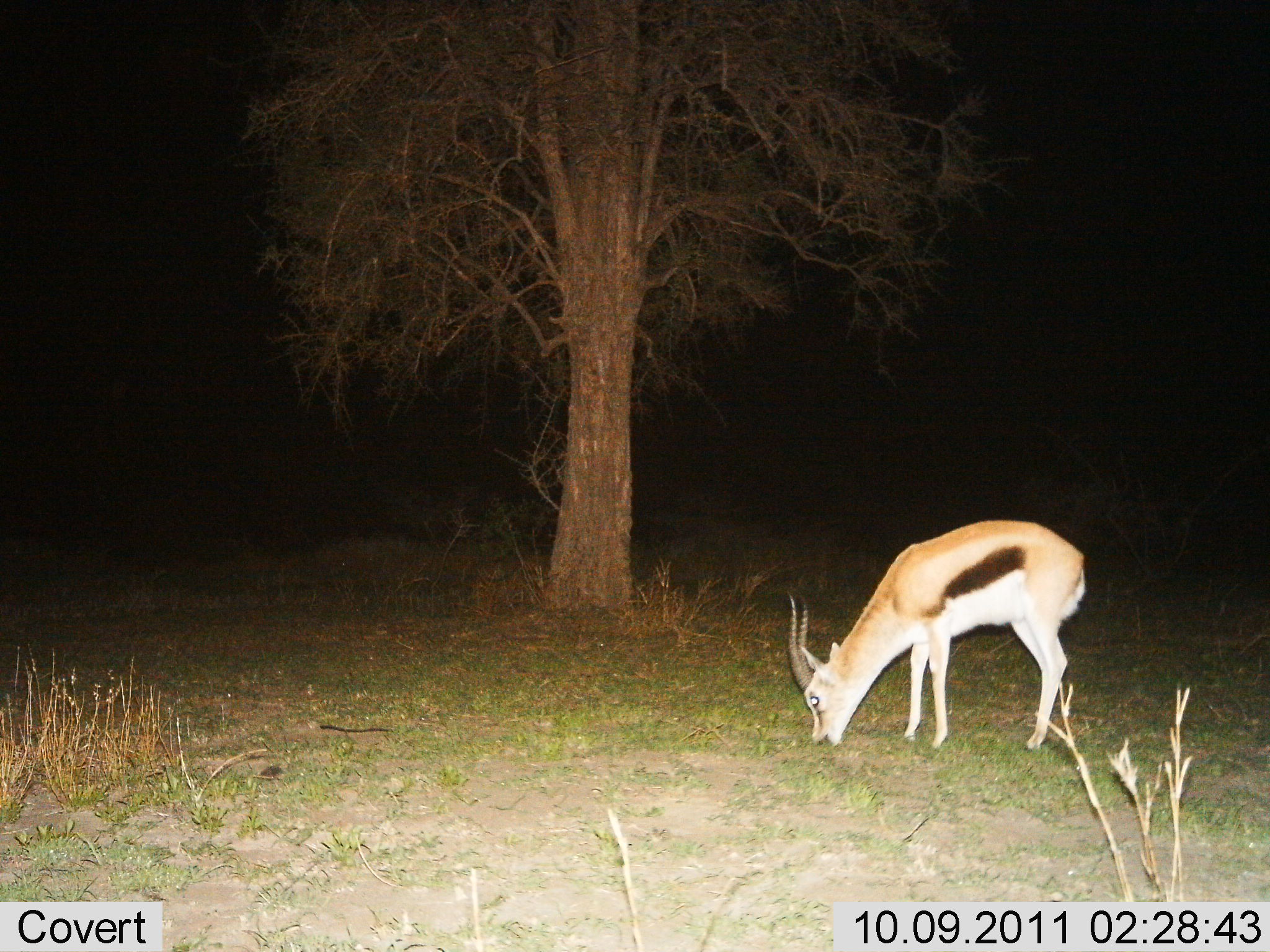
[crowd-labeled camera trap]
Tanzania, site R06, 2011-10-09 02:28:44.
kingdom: Animalia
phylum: Chordata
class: Mammalia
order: Artiodactyla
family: Bovidae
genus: Eudorcas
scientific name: Eudorcas thomsonii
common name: thomson's gazelle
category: gazellethomsons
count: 1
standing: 24%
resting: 0%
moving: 0%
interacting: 0%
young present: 0%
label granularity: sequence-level